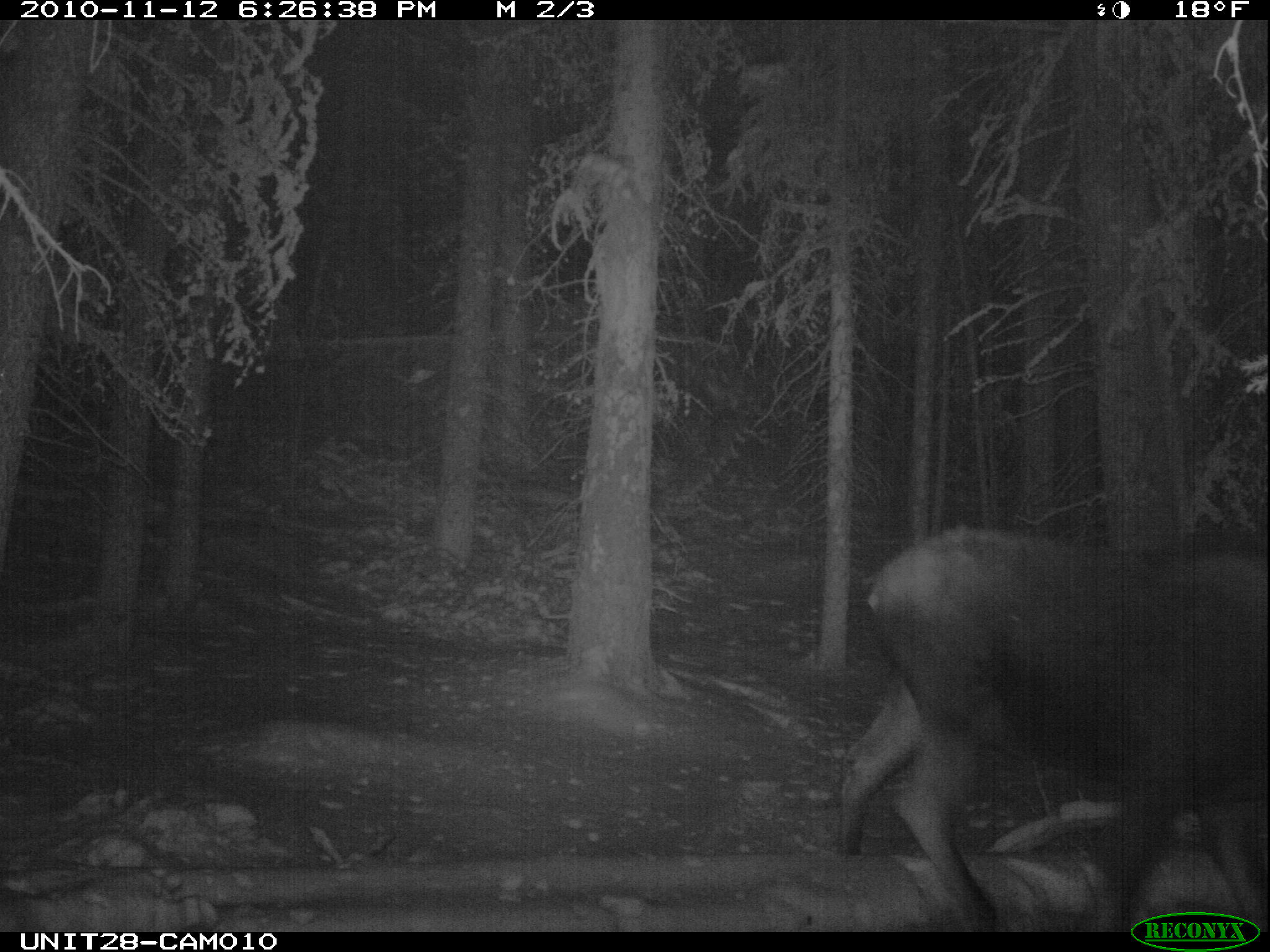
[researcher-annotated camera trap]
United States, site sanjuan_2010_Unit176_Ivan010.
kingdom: Animalia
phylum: Chordata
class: Mammalia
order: Artiodactyla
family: Cervidae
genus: Alces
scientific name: Alces alces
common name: moose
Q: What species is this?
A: Alces alces (moose).